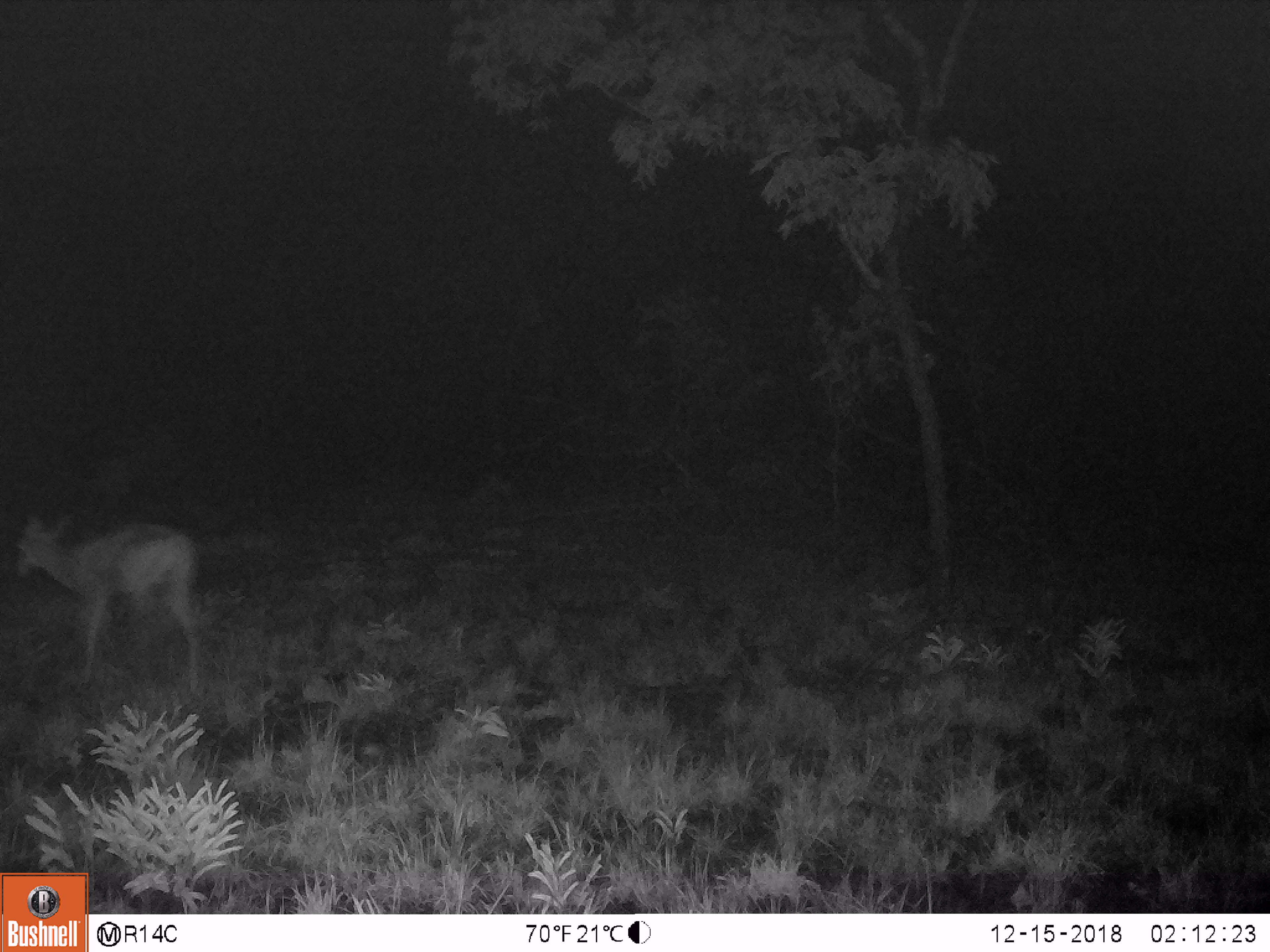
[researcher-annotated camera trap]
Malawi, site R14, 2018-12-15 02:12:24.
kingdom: Animalia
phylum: Chordata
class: Mammalia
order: Artiodactyla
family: Bovidae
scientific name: Antilopinae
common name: small antelope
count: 1